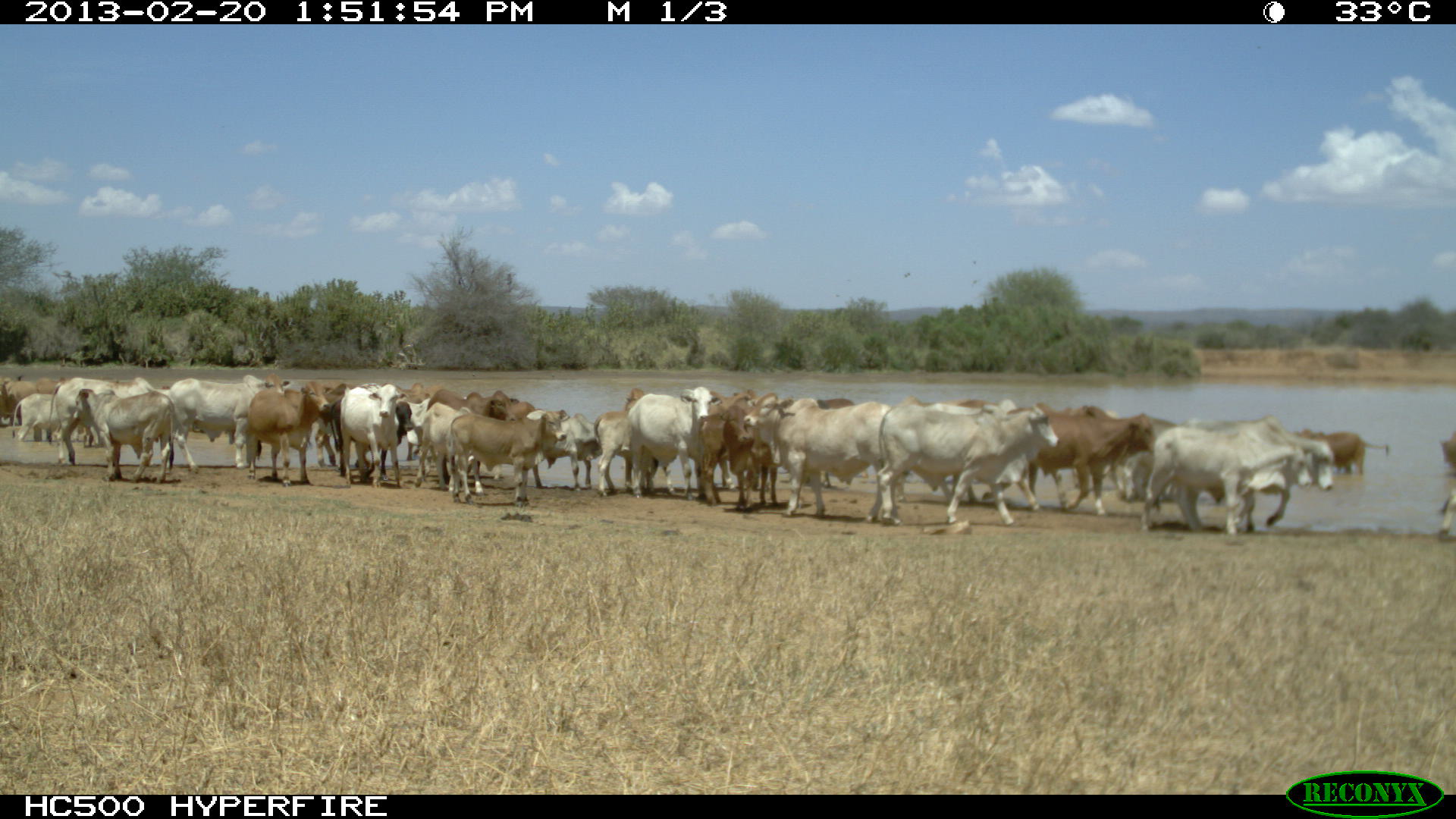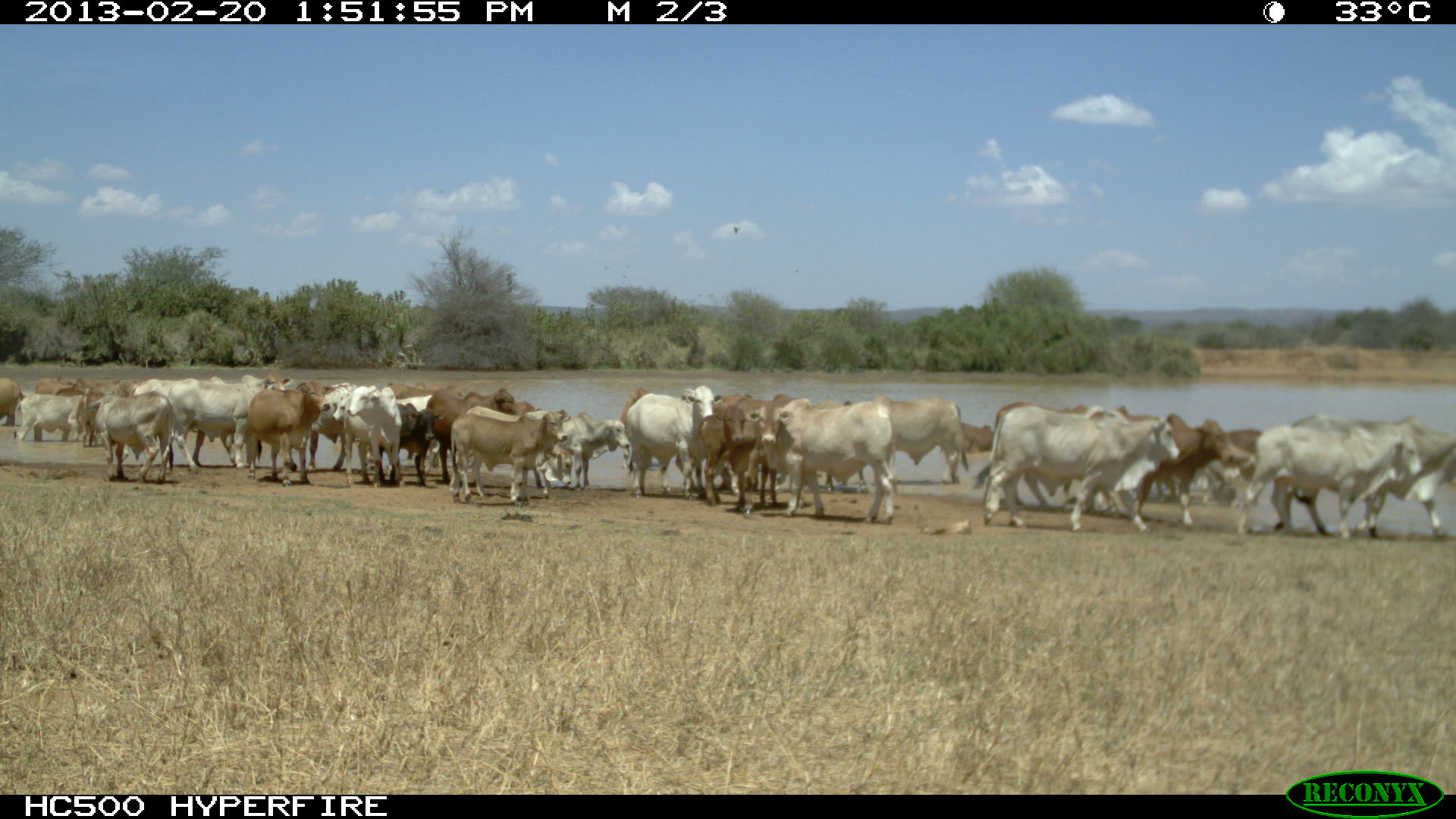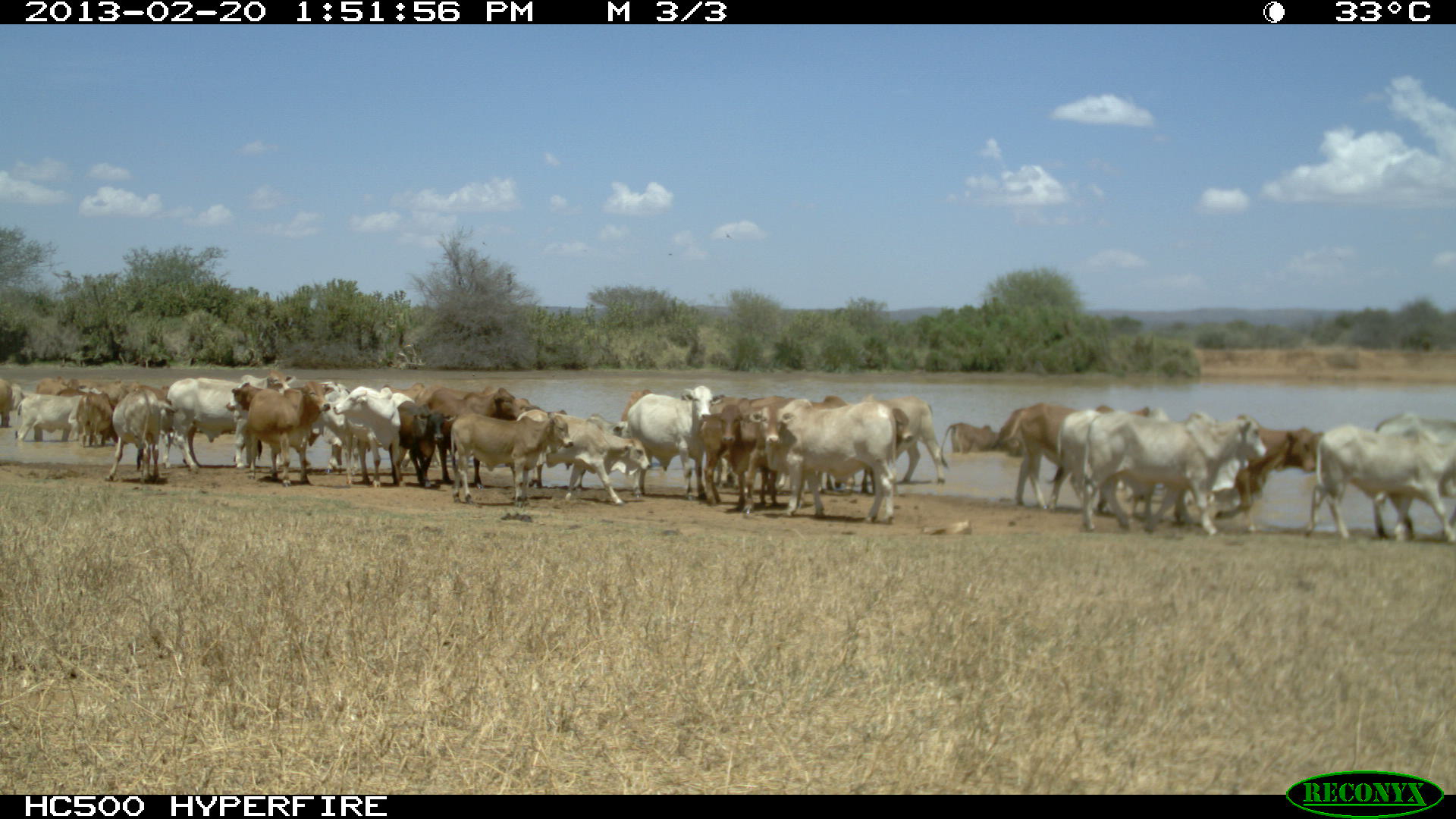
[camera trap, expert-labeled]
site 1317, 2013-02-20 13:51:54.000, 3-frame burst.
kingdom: Animalia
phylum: Chordata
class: Mammalia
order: Artiodactyla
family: Bovidae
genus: Bos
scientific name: Bos taurus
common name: domestic cattle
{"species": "Bos taurus (domestic cattle)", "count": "28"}